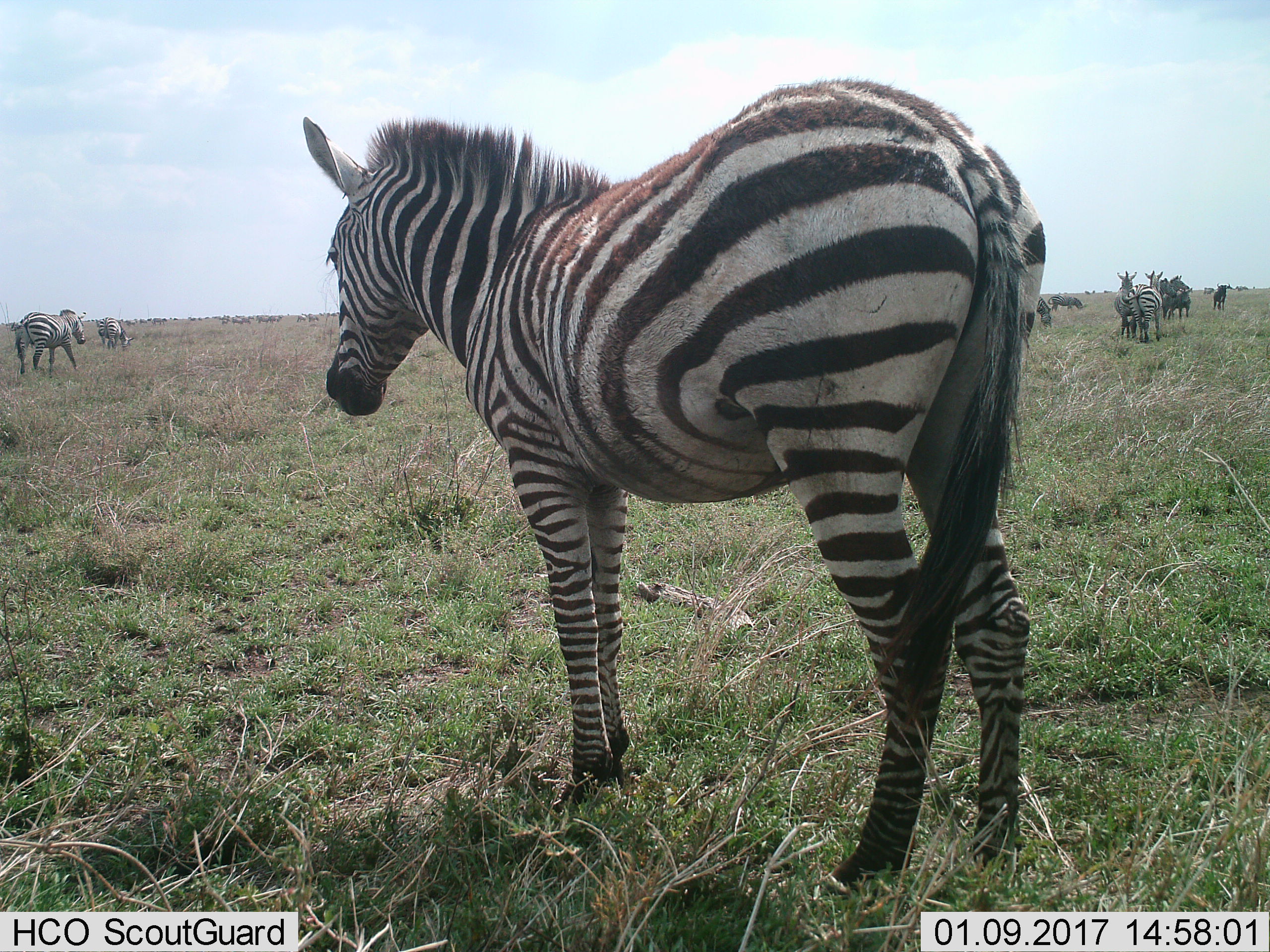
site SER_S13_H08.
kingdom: Animalia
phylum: Chordata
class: Mammalia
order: Perissodactyla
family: Equidae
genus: Equus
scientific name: Equus quagga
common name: plains zebra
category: zebraplains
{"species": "zebraplains (plains zebra) (Equus quagga)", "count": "9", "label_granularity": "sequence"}